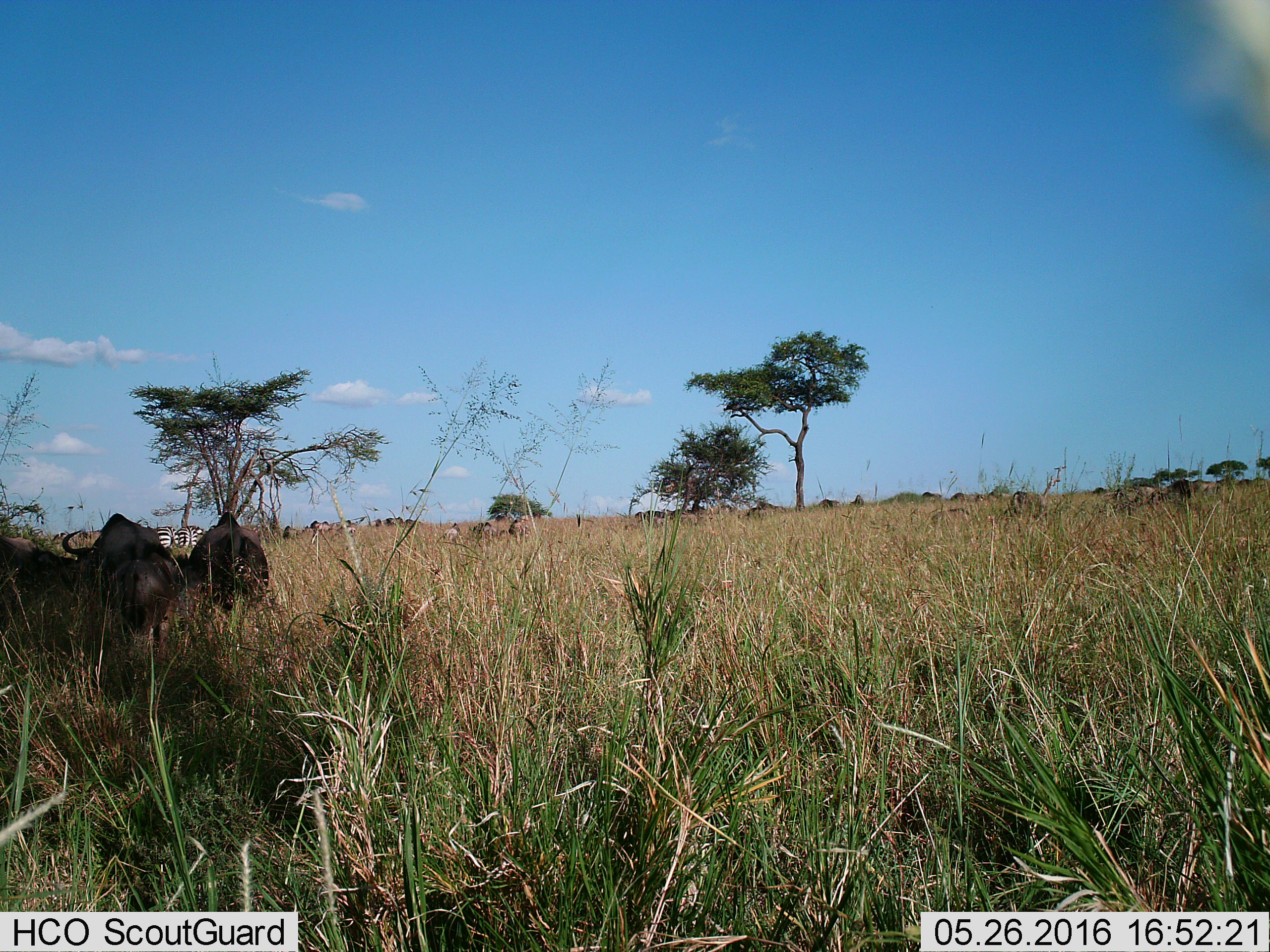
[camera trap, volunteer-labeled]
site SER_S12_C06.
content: unidentified animal